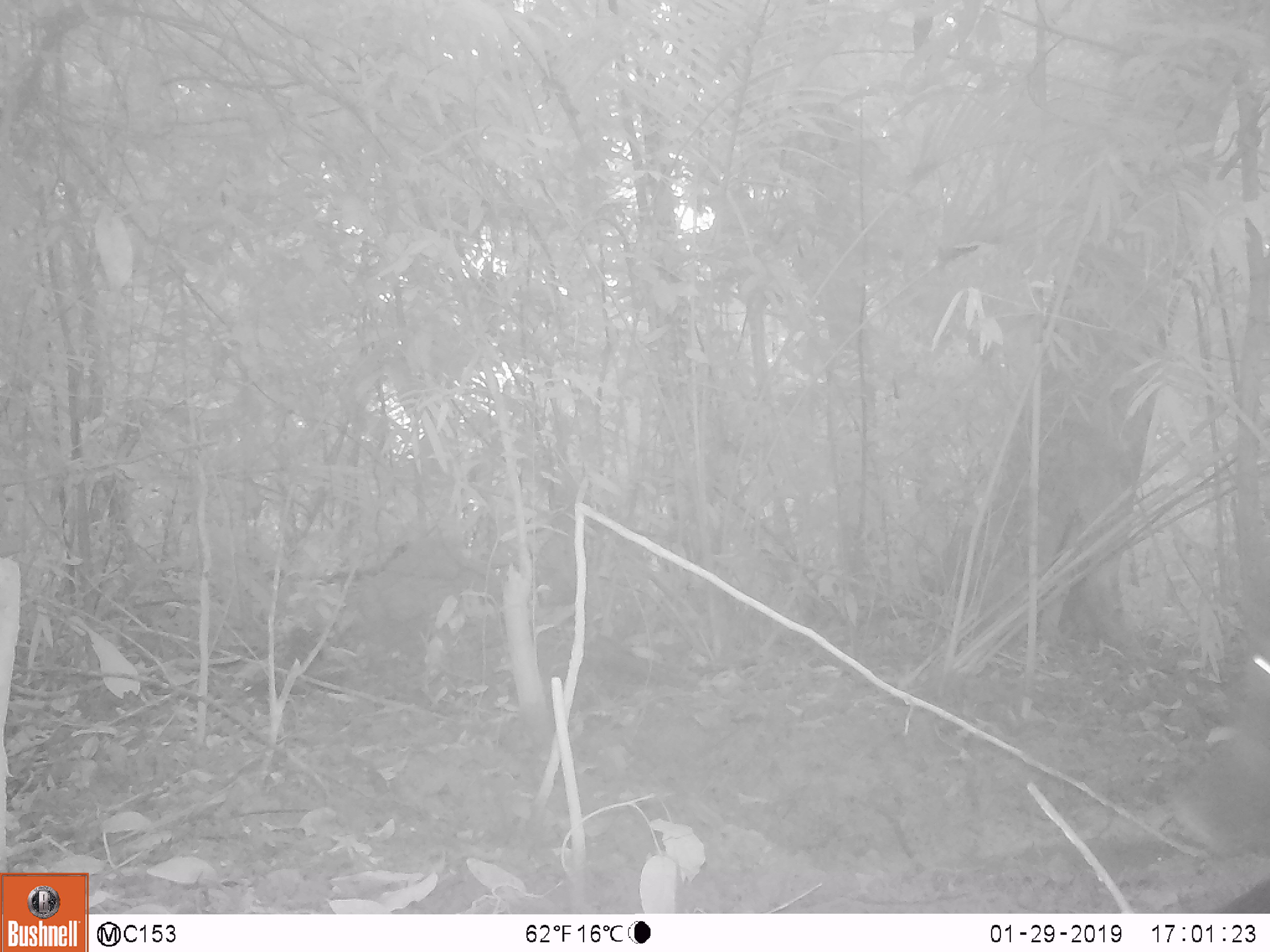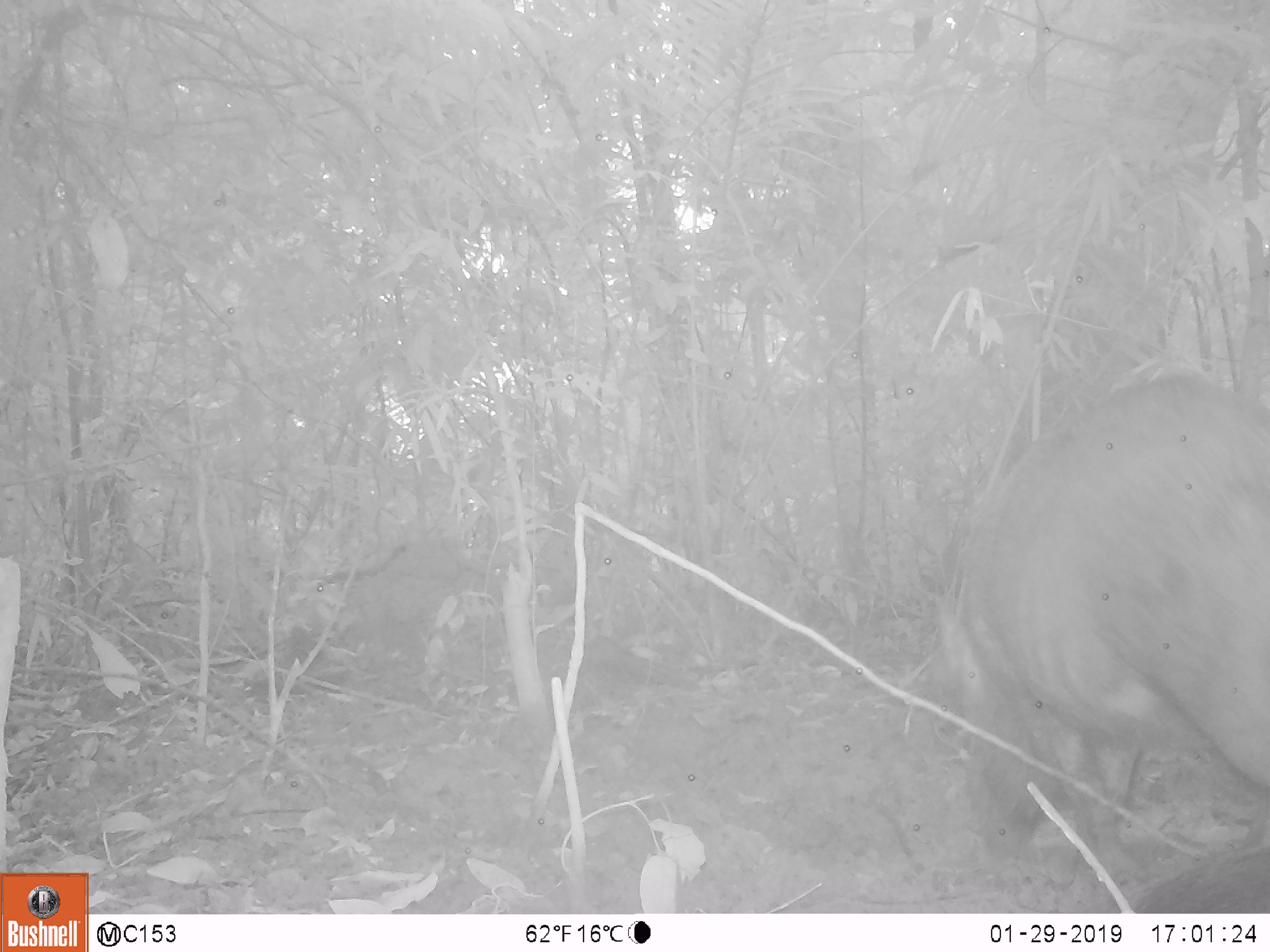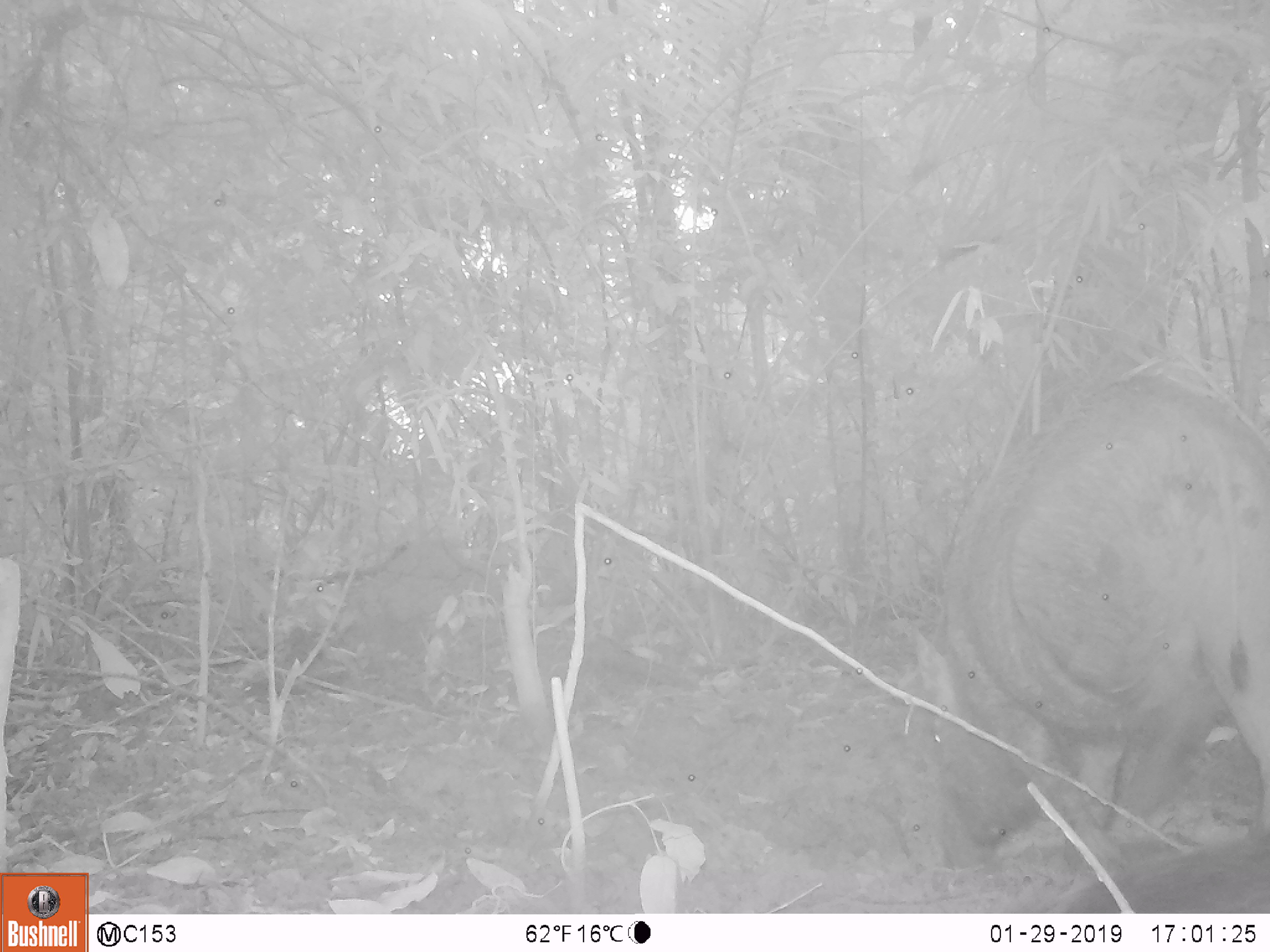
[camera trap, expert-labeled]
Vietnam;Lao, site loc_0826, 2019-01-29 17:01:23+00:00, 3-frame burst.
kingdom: Animalia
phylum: Chordata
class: Mammalia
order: Artiodactyla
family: Suidae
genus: Sus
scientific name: Sus scrofa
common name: eurasian wild pig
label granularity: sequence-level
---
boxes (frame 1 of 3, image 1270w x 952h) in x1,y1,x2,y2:
eurasian wild pig: 1164,633,1270,856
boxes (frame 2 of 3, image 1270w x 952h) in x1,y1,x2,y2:
eurasian wild pig: 931,373,1270,873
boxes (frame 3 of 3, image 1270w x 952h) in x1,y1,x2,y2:
eurasian wild pig: 909,373,1270,876